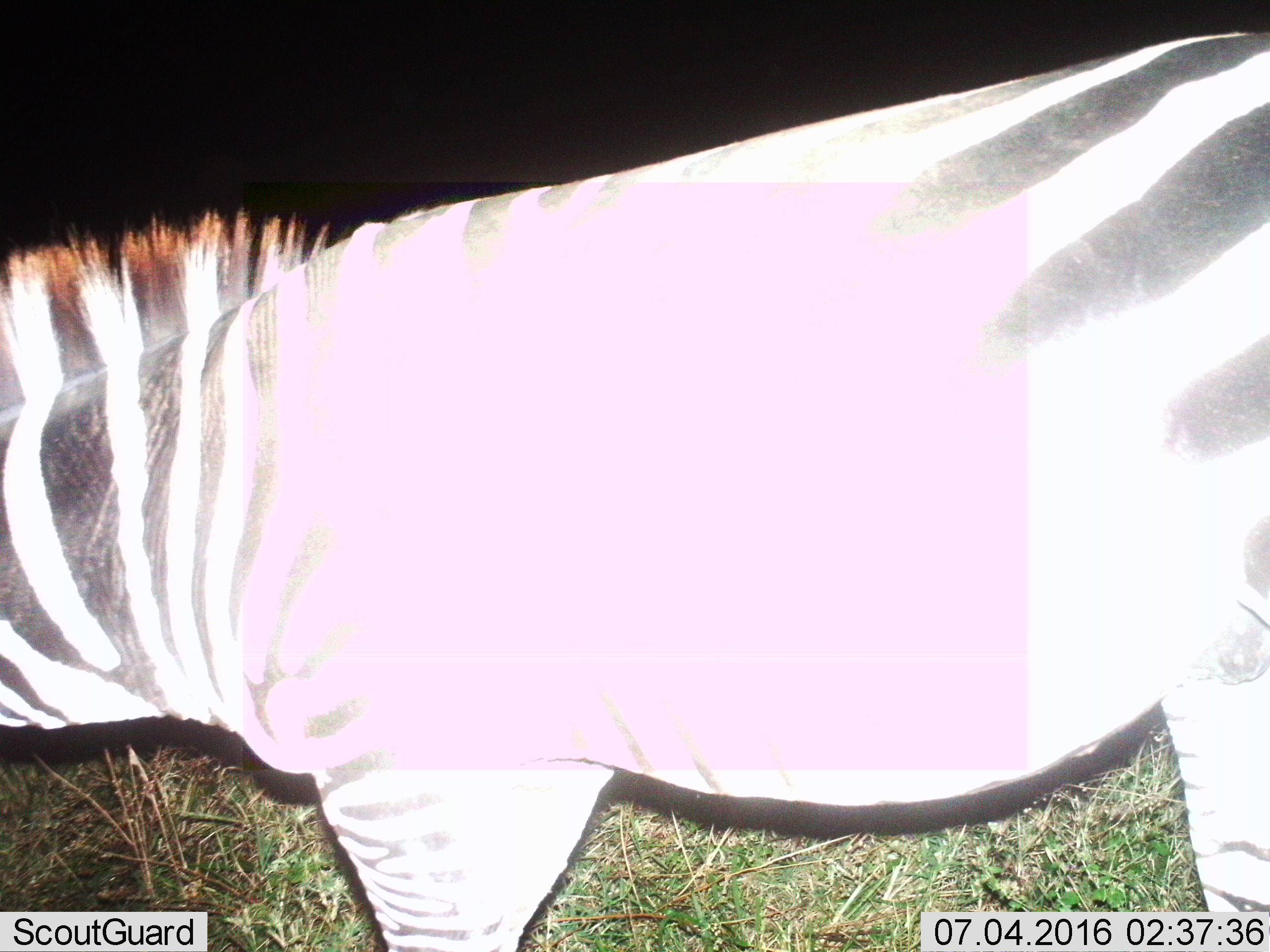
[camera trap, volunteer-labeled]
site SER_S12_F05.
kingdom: Animalia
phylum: Chordata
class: Mammalia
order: Perissodactyla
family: Equidae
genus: Equus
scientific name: Equus quagga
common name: plains zebra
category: zebraplains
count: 1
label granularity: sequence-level